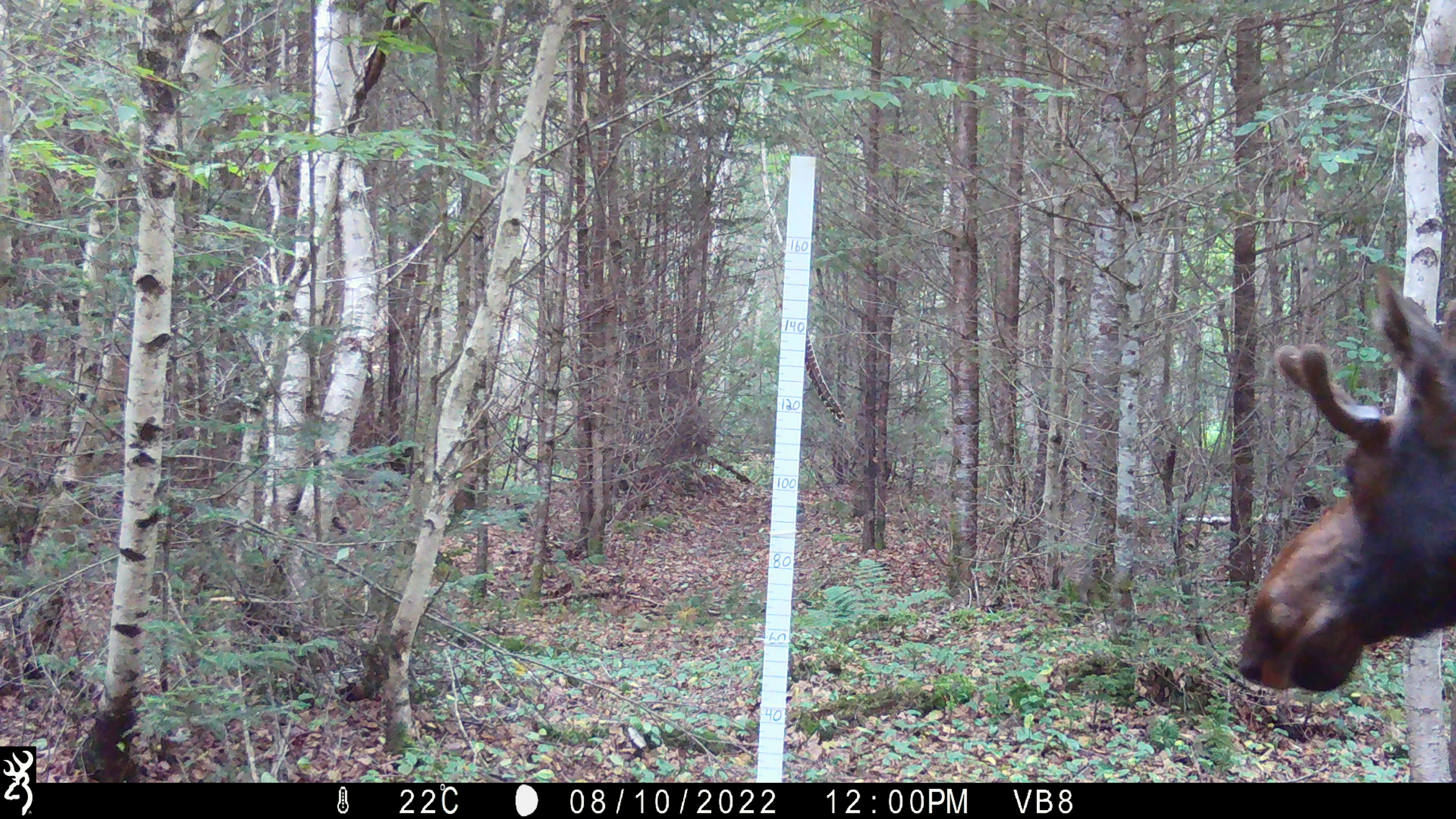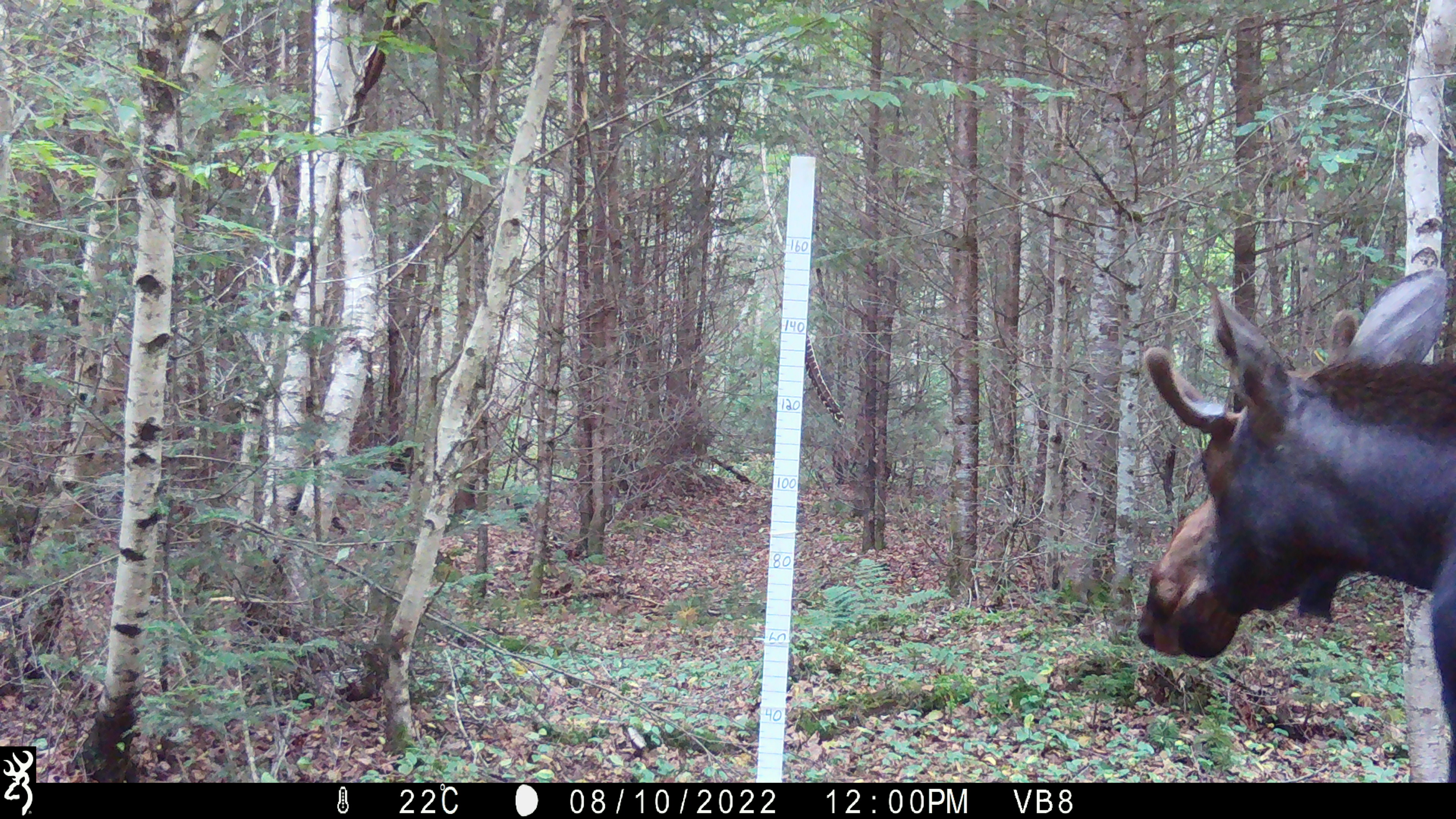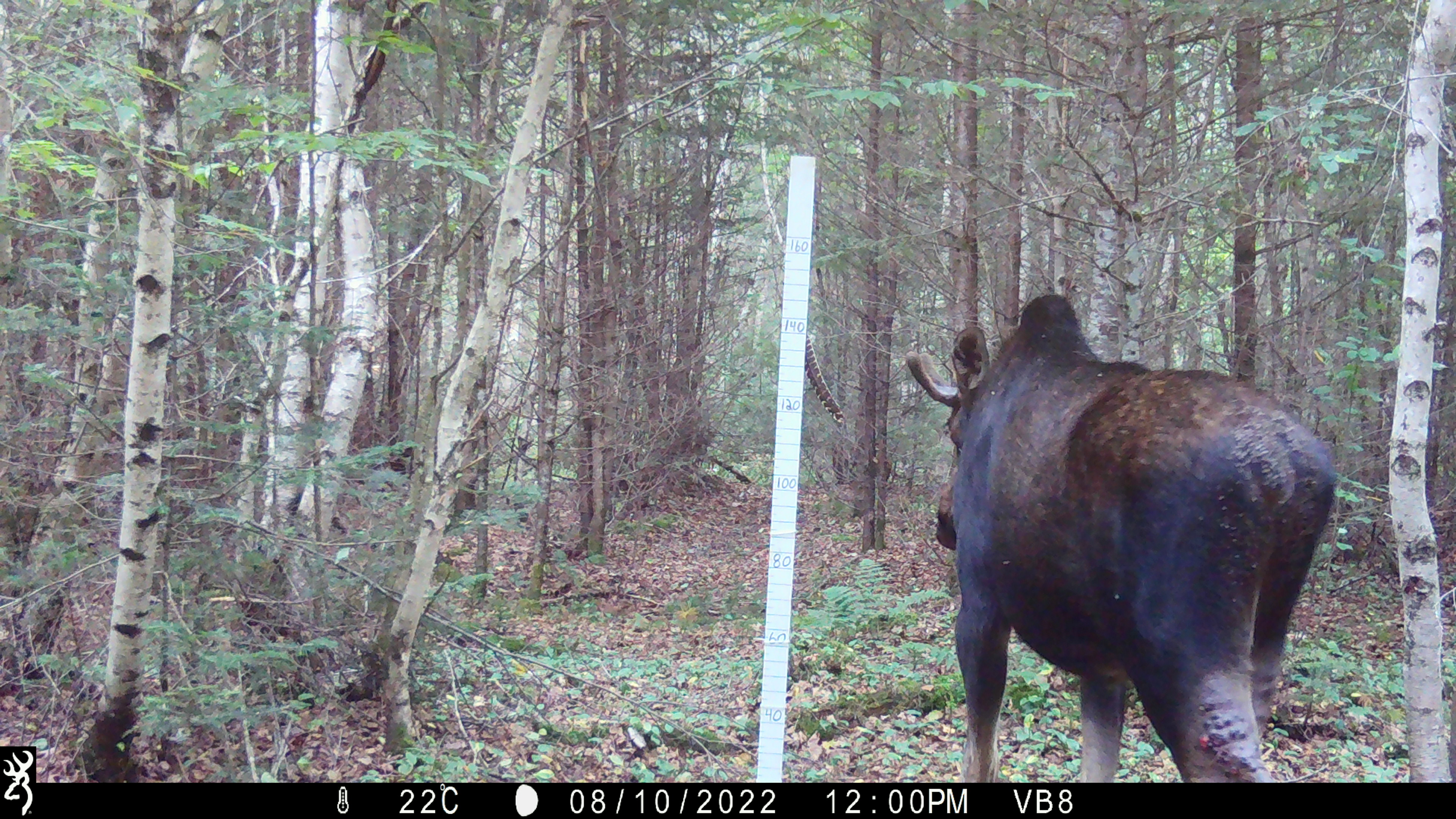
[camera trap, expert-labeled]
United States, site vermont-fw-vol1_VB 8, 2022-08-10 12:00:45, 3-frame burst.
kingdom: Animalia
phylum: Chordata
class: Mammalia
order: Artiodactyla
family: Cervidae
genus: Alces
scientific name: Alces alces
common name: moose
Moose (Alces alces).